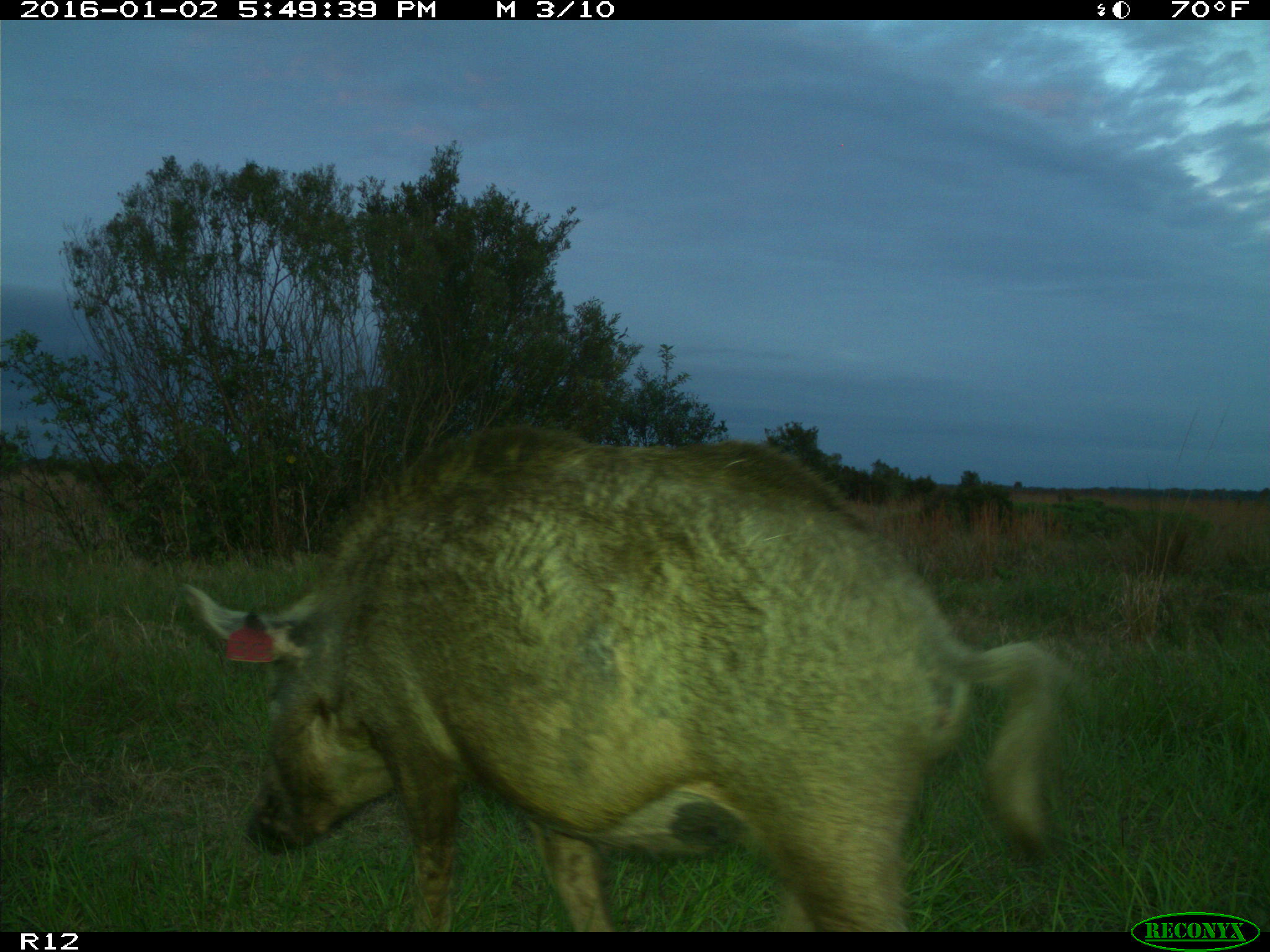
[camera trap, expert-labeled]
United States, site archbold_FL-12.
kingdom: Animalia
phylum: Chordata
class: Mammalia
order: Artiodactyla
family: Suidae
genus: Sus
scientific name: Sus scrofa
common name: wild boar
Sus scrofa (wild boar).